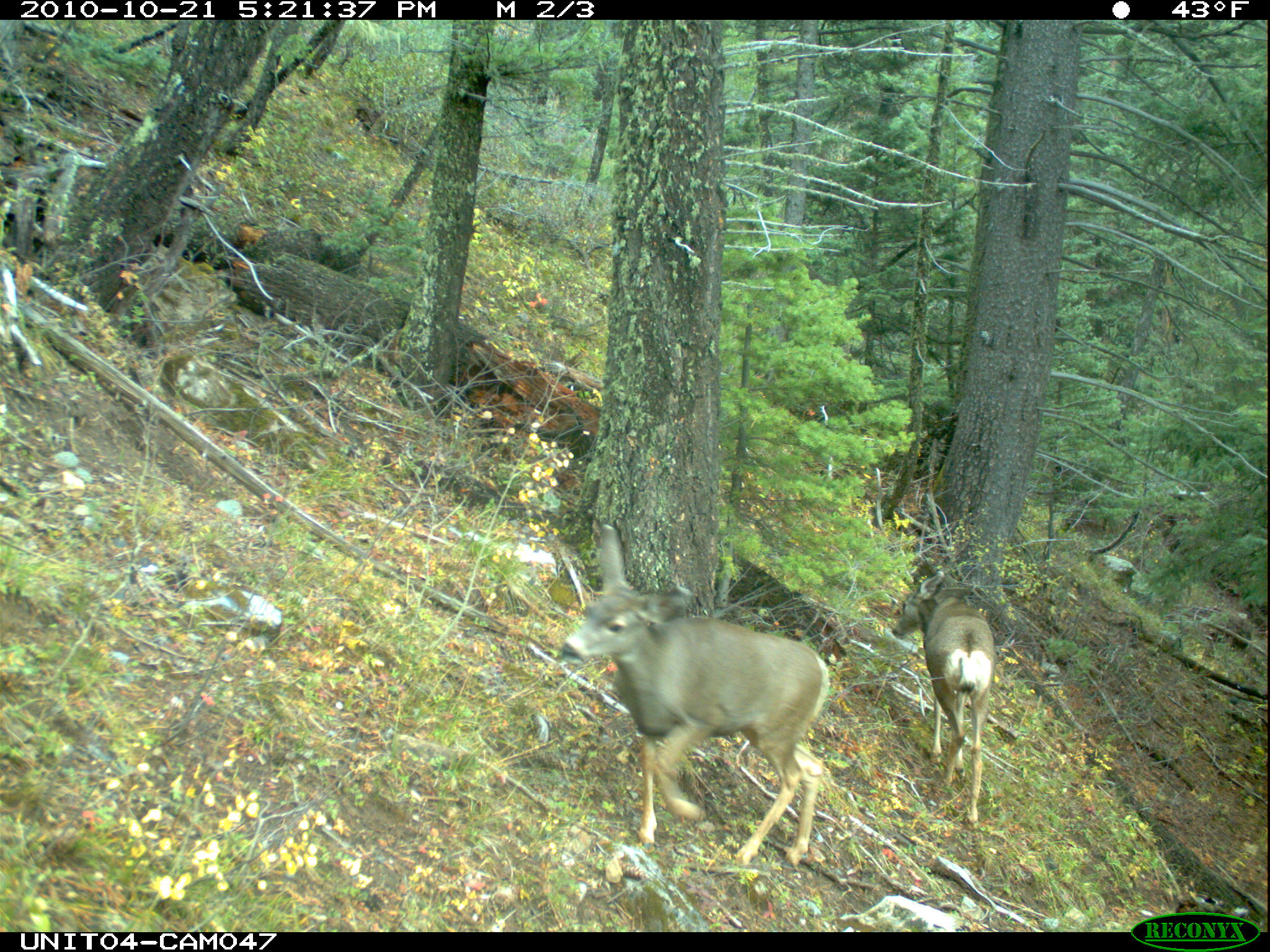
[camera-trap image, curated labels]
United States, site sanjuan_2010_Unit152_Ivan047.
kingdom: Animalia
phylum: Chordata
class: Mammalia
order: Artiodactyla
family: Cervidae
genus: Odocoileus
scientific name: Odocoileus hemionus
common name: mule deer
Odocoileus hemionus (mule deer).